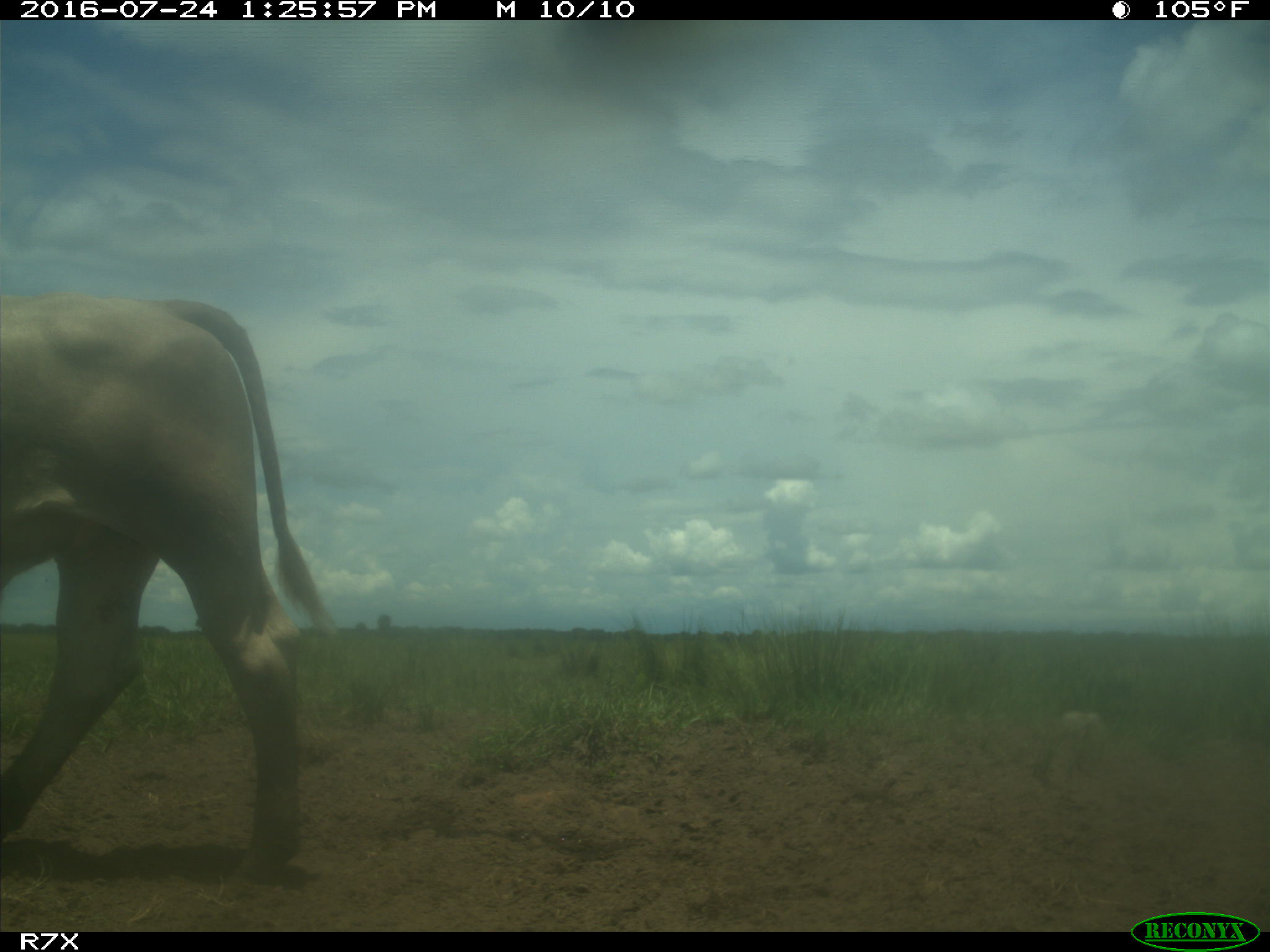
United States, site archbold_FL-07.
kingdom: Animalia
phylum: Chordata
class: Mammalia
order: Artiodactyla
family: Bovidae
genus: Bos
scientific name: Bos taurus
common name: domestic cow